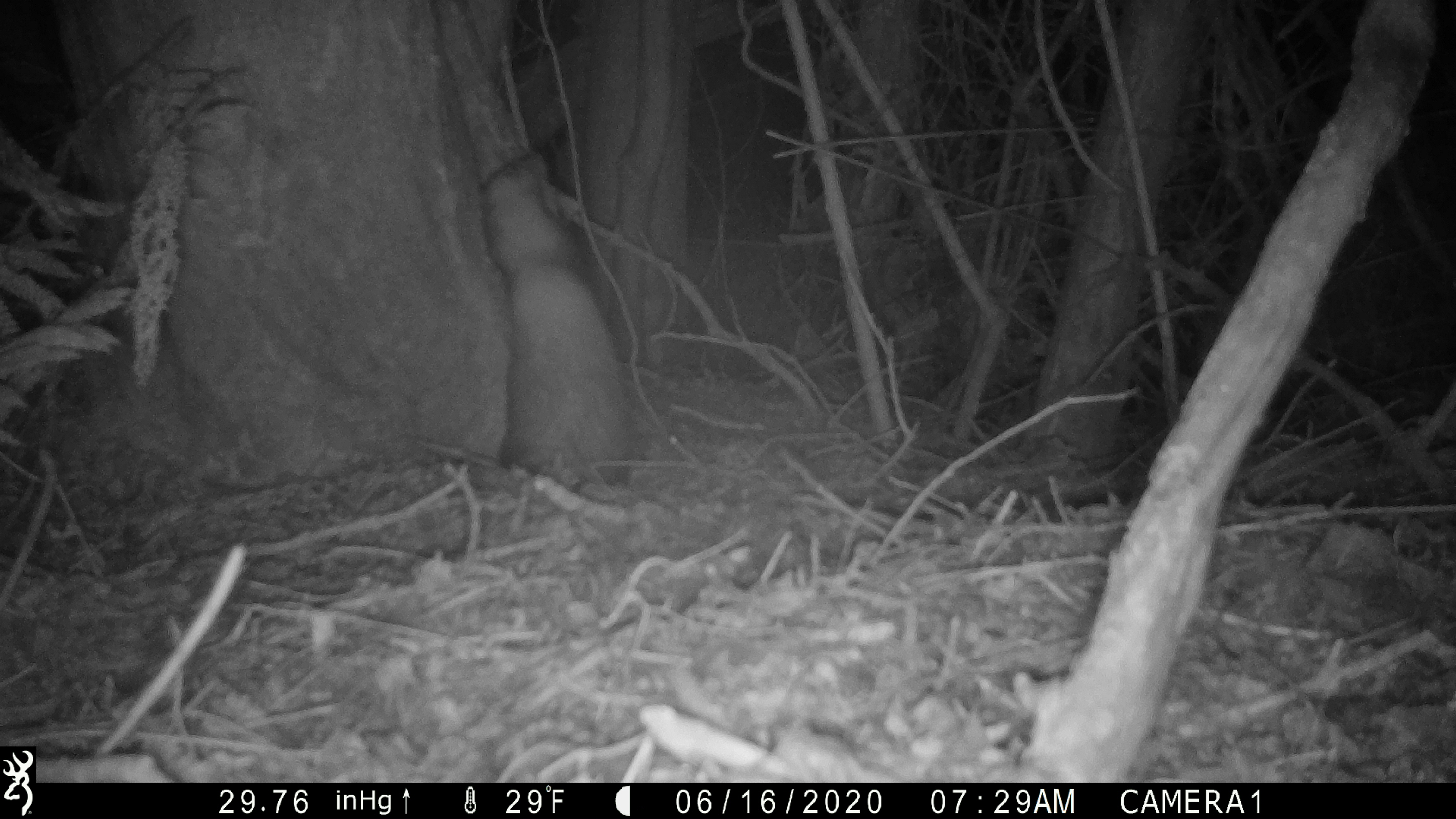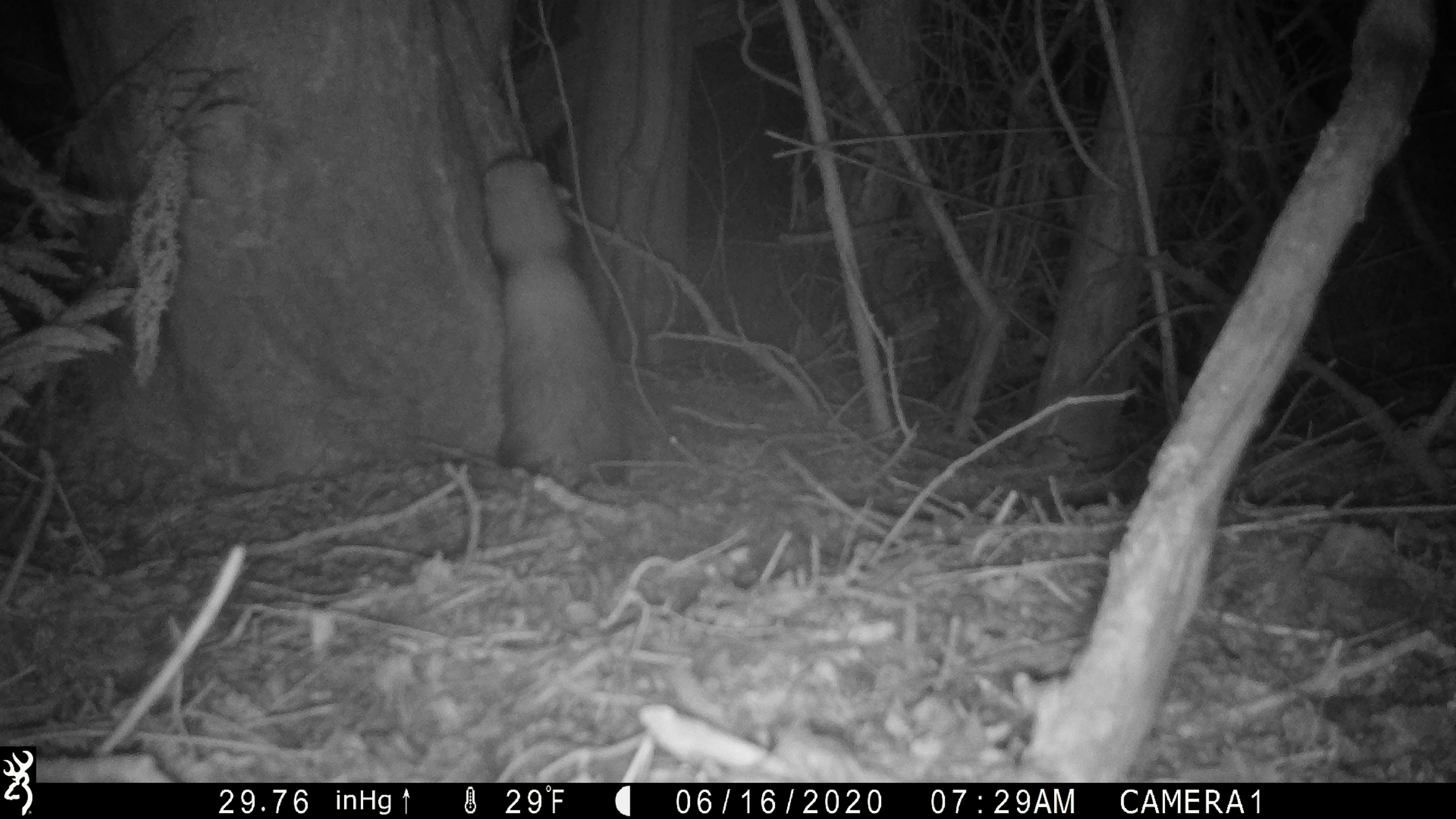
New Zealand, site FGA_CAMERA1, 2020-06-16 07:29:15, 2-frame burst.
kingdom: Animalia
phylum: Chordata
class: Mammalia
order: Carnivora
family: Mustelidae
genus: Mustela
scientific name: Mustela furo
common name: ferret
Ferret (Mustela furo).